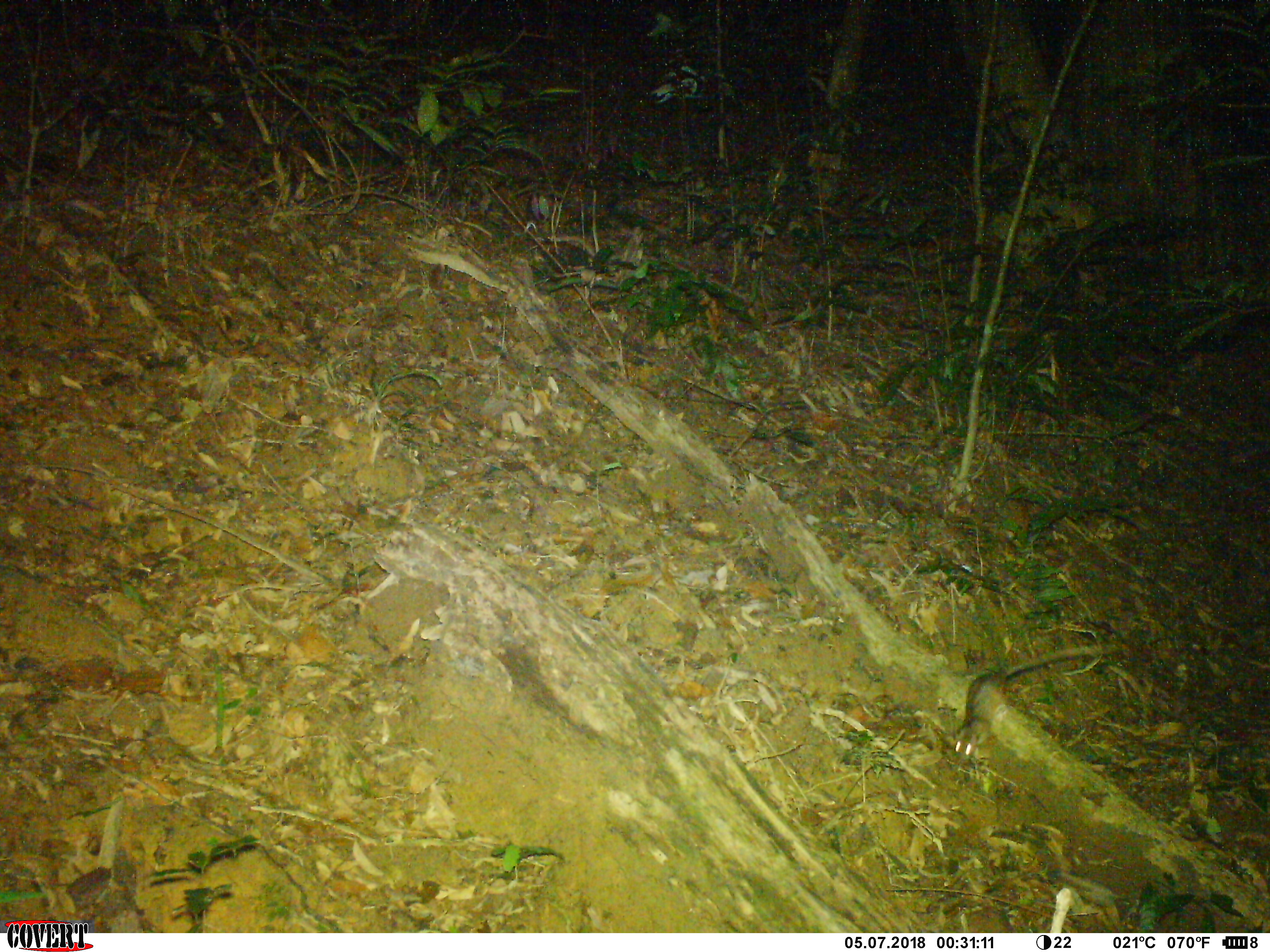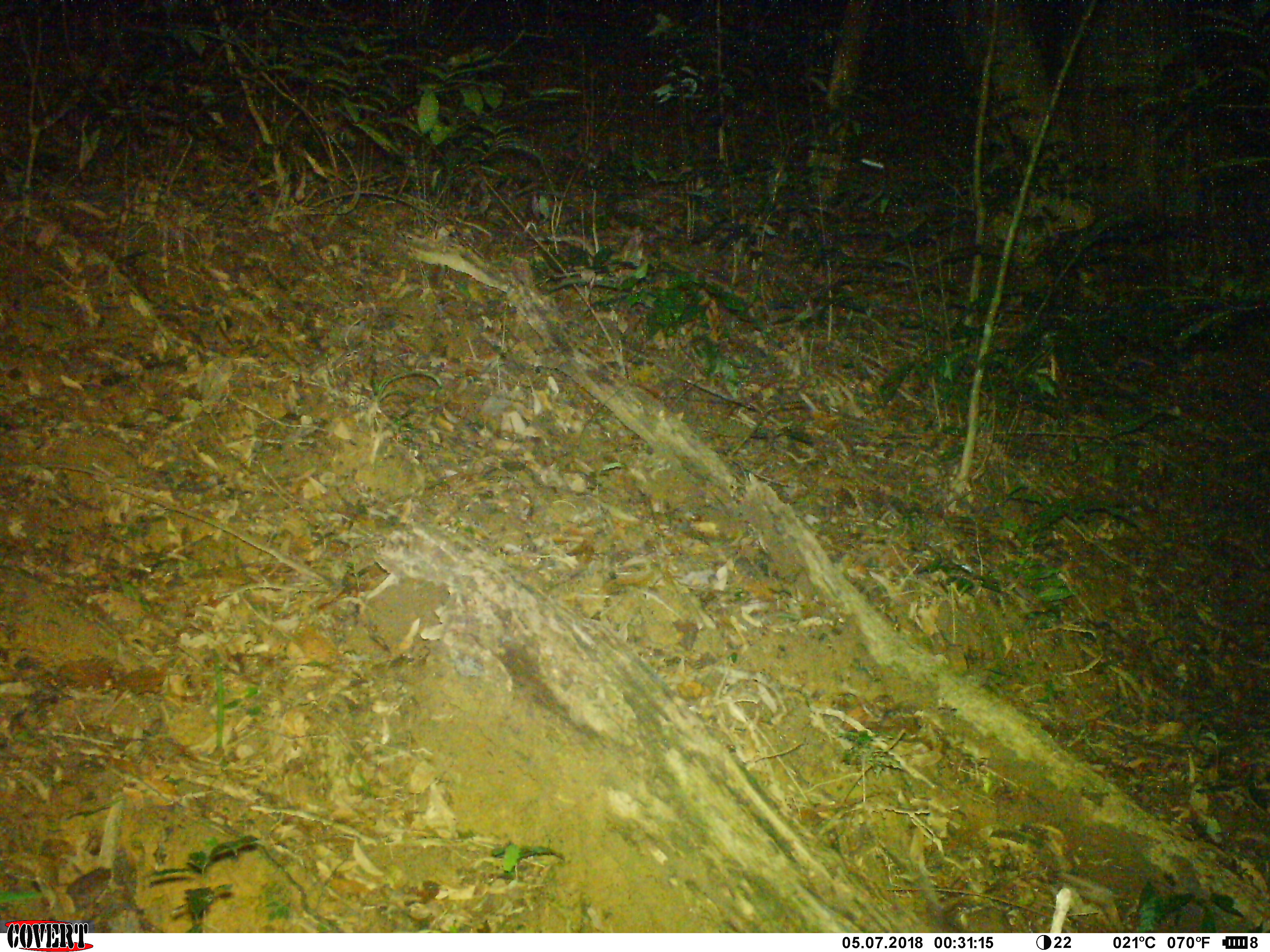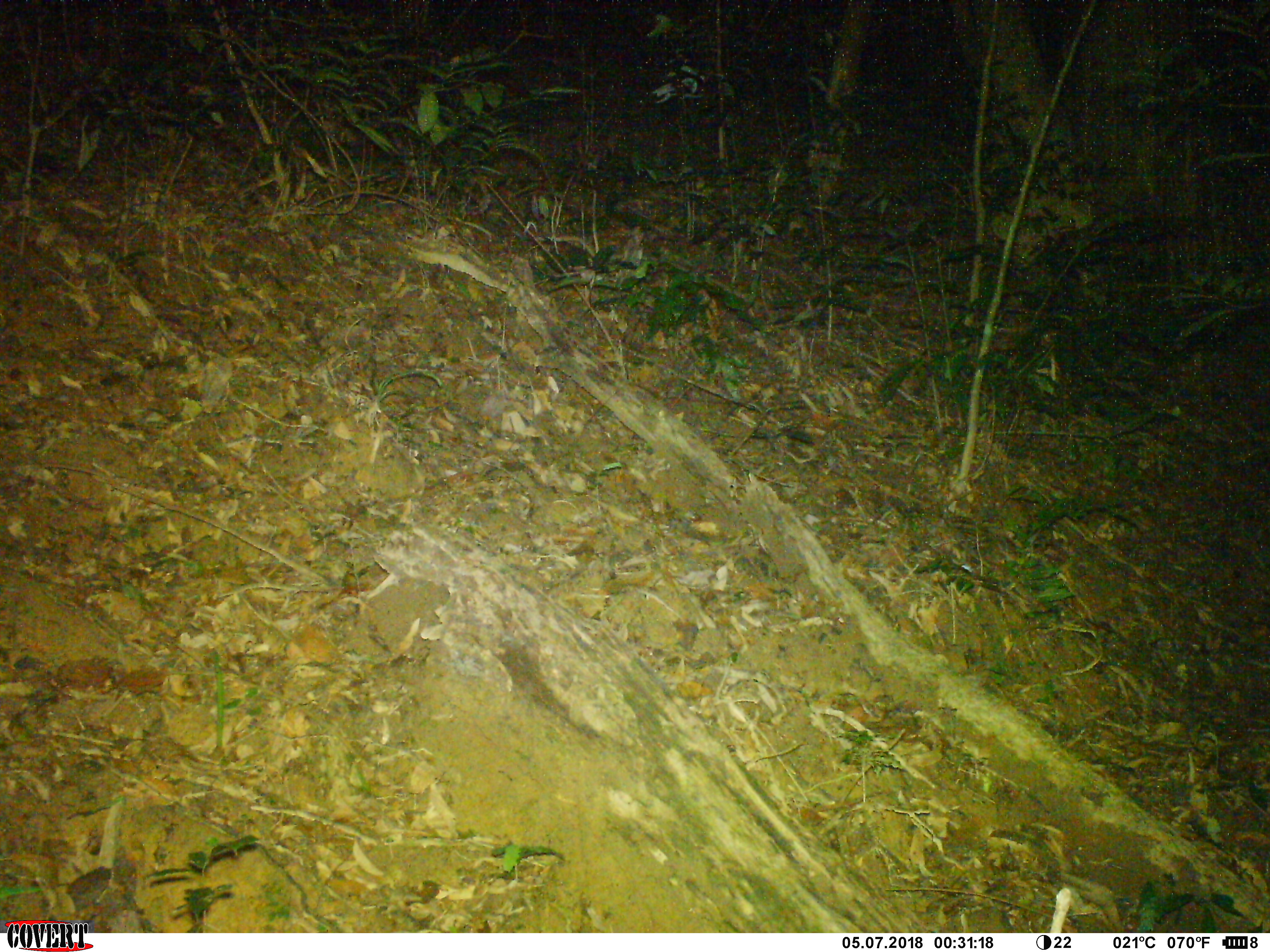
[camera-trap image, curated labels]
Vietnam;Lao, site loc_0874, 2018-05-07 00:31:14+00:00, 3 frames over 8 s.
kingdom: Animalia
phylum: Chordata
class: Mammalia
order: Rodentia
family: Muridae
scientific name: Muridae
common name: old-world mice and rats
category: unidentified murid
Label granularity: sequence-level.